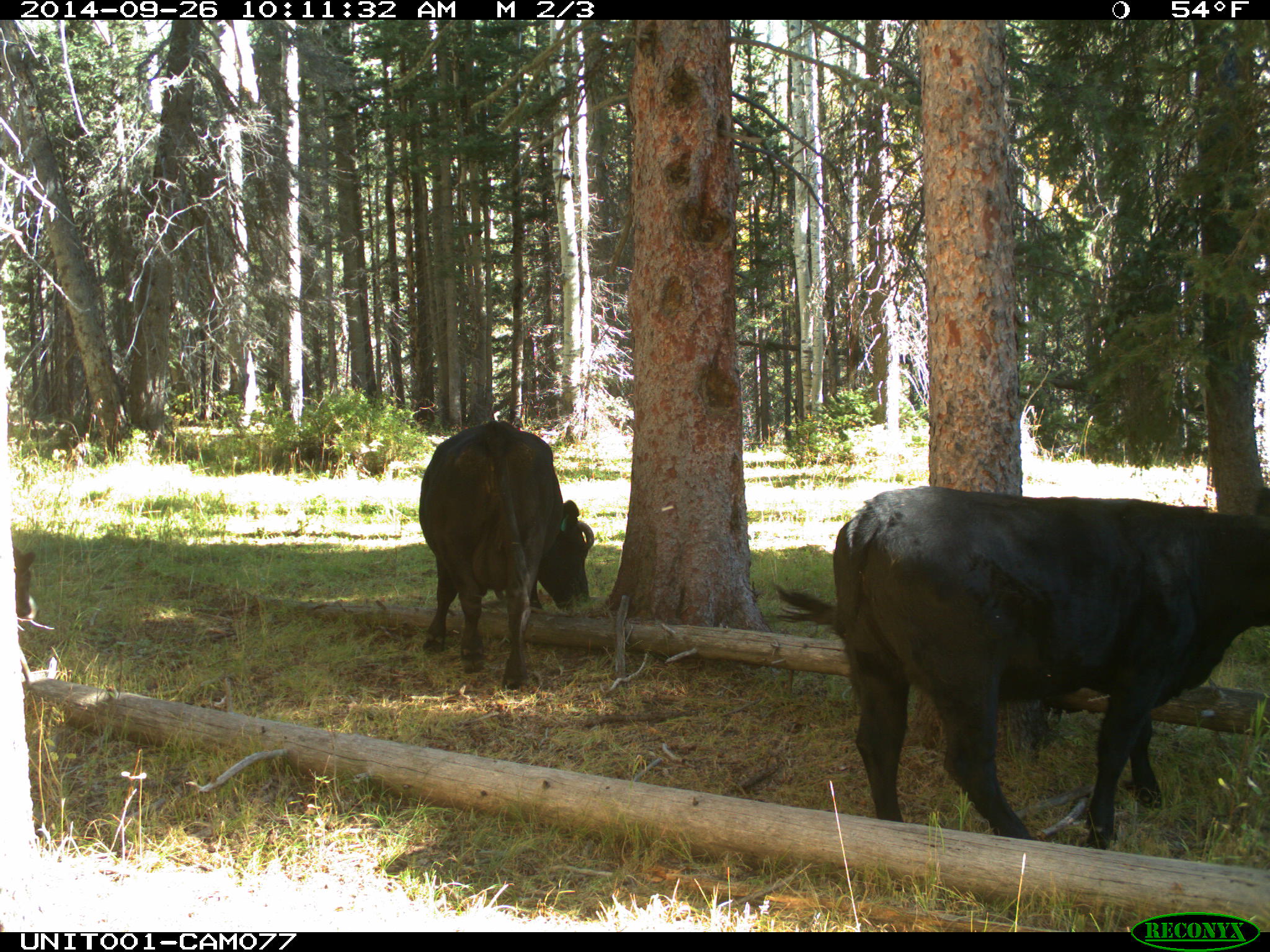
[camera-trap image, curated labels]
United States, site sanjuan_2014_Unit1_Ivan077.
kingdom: Animalia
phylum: Chordata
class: Mammalia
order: Artiodactyla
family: Bovidae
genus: Bos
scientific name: Bos taurus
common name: domestic cow